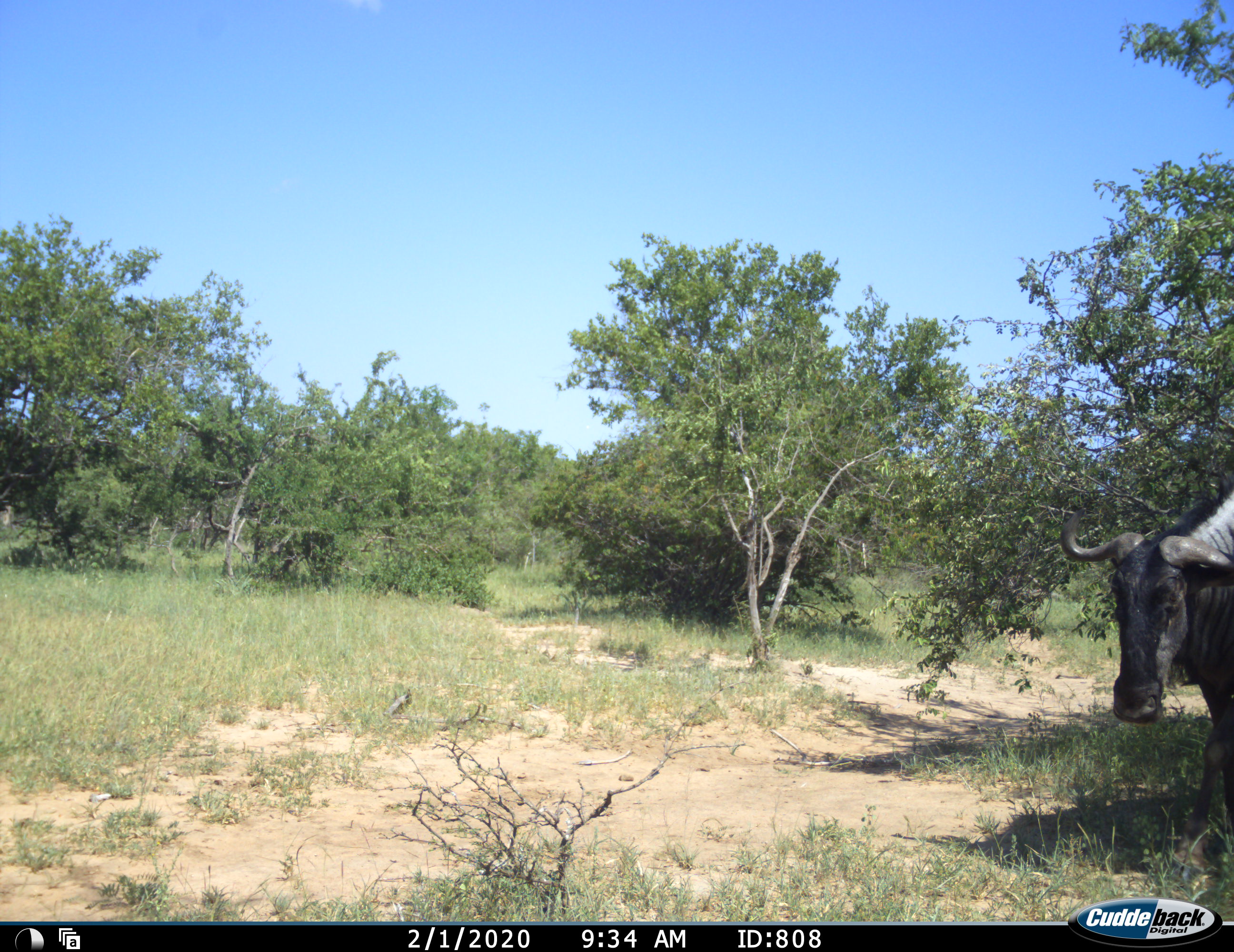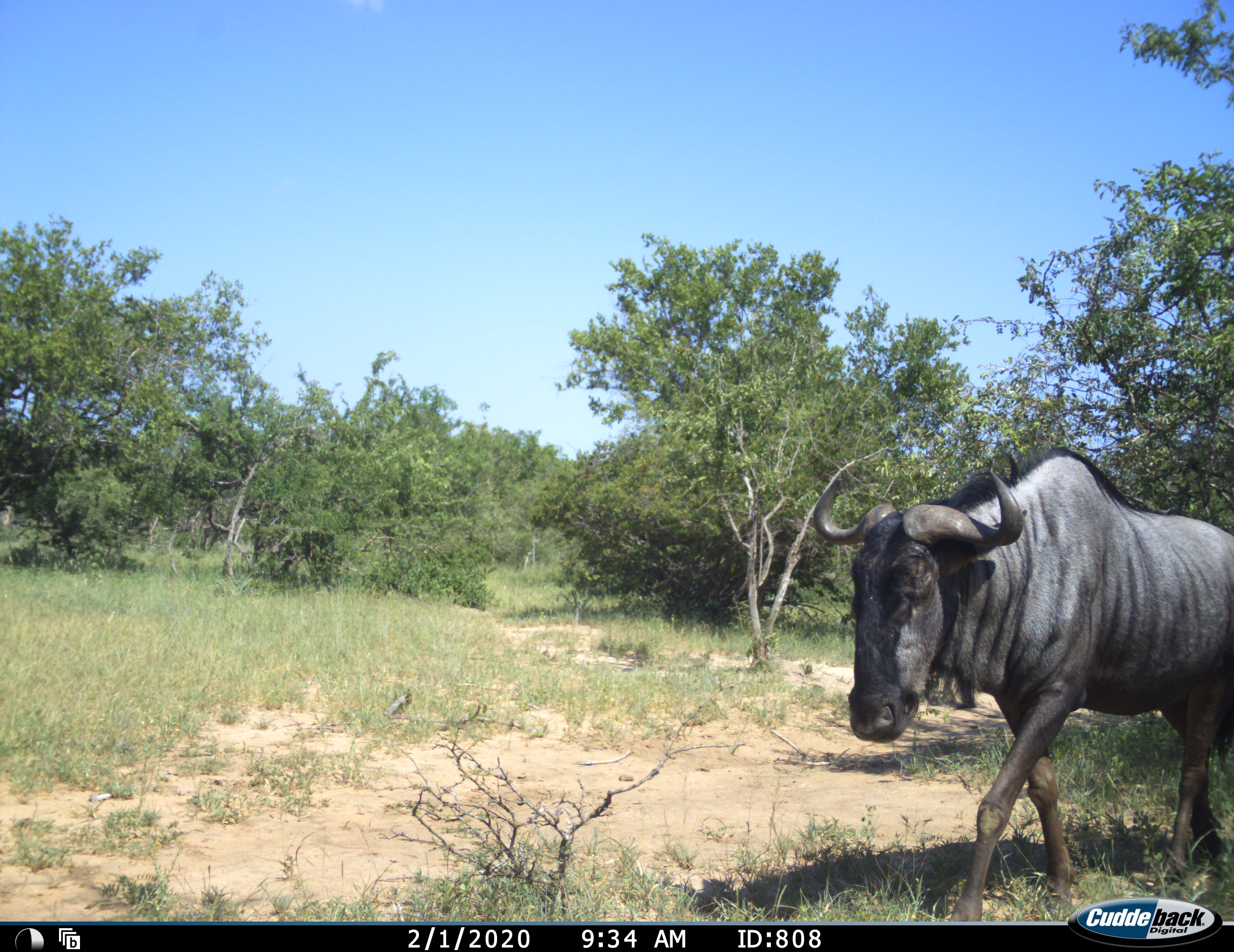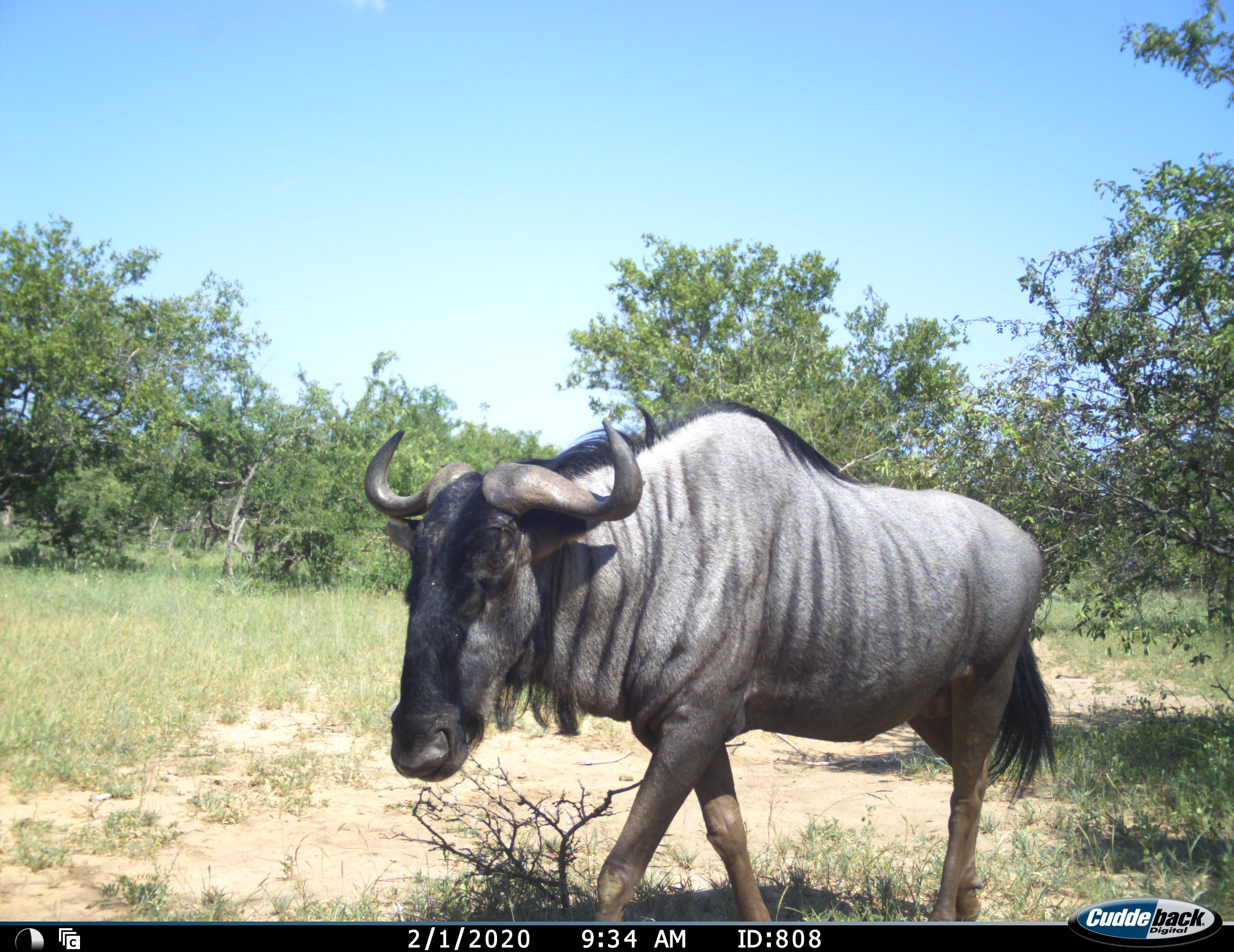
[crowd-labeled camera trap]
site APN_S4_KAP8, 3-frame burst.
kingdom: Animalia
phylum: Chordata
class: Mammalia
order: Artiodactyla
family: Bovidae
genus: Connochaetes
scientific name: Connochaetes taurinus taurinus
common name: blue wildebeest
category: wildebeestblue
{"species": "wildebeestblue (blue wildebeest) (Connochaetes taurinus taurinus)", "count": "1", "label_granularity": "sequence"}